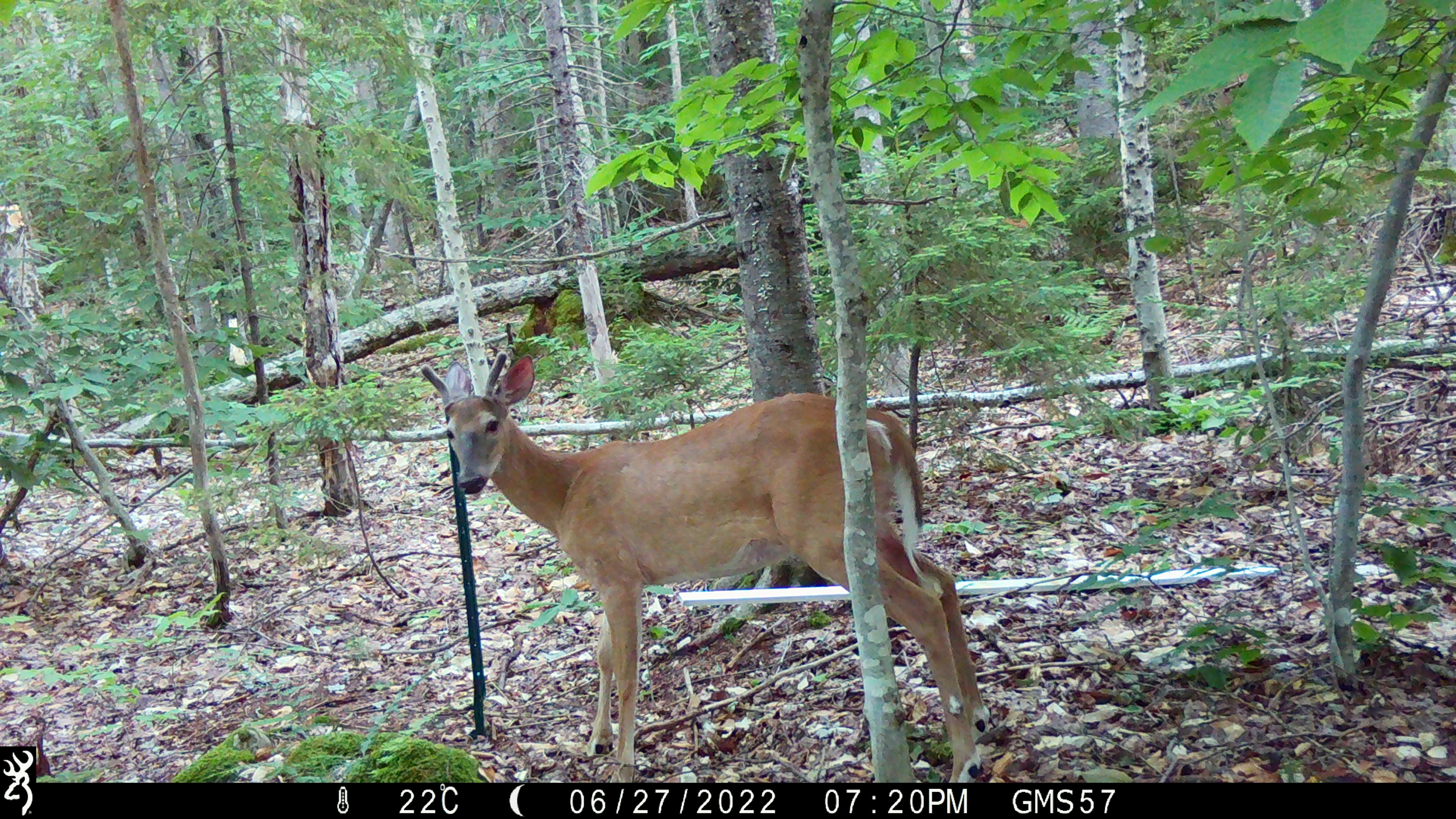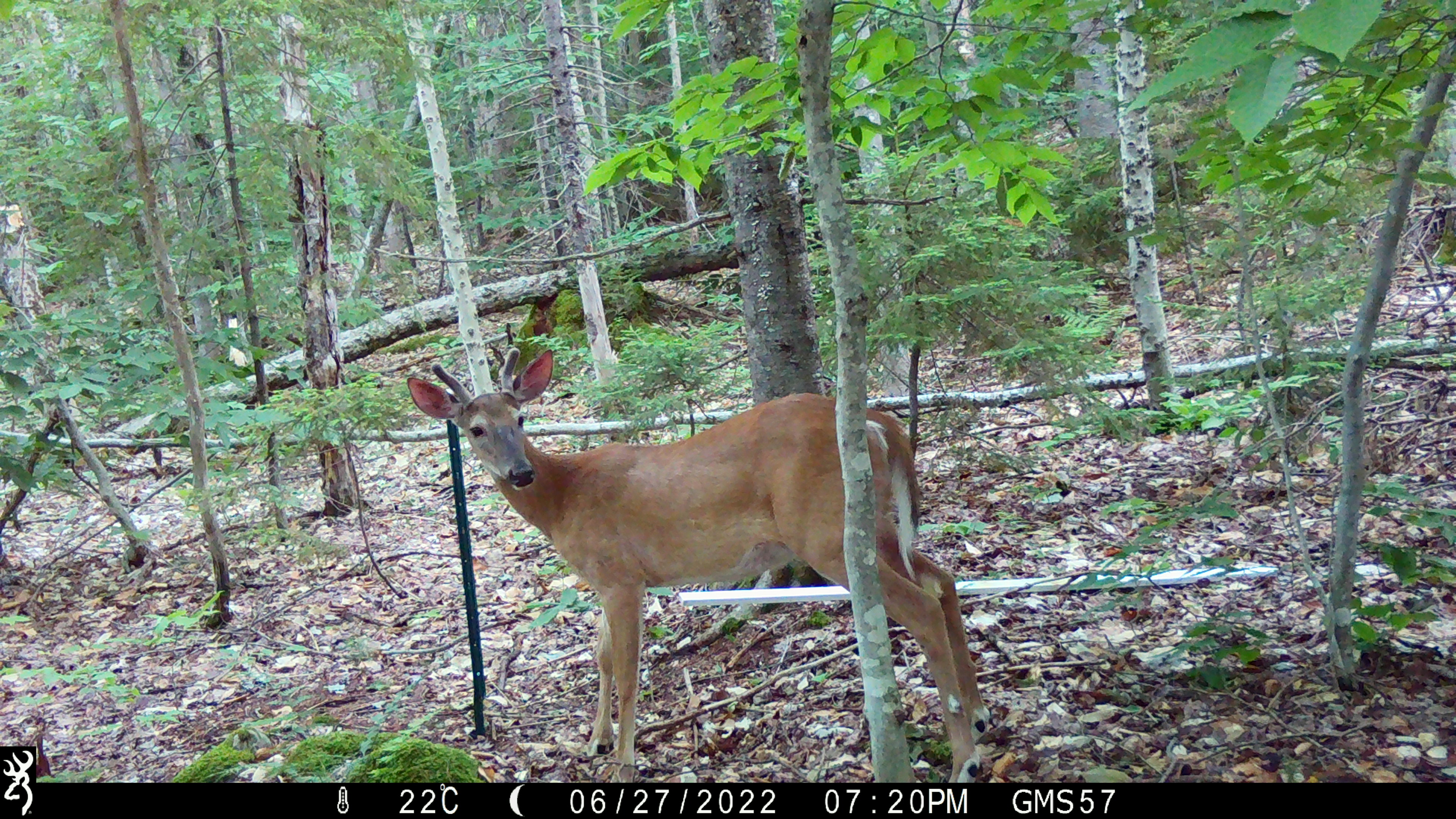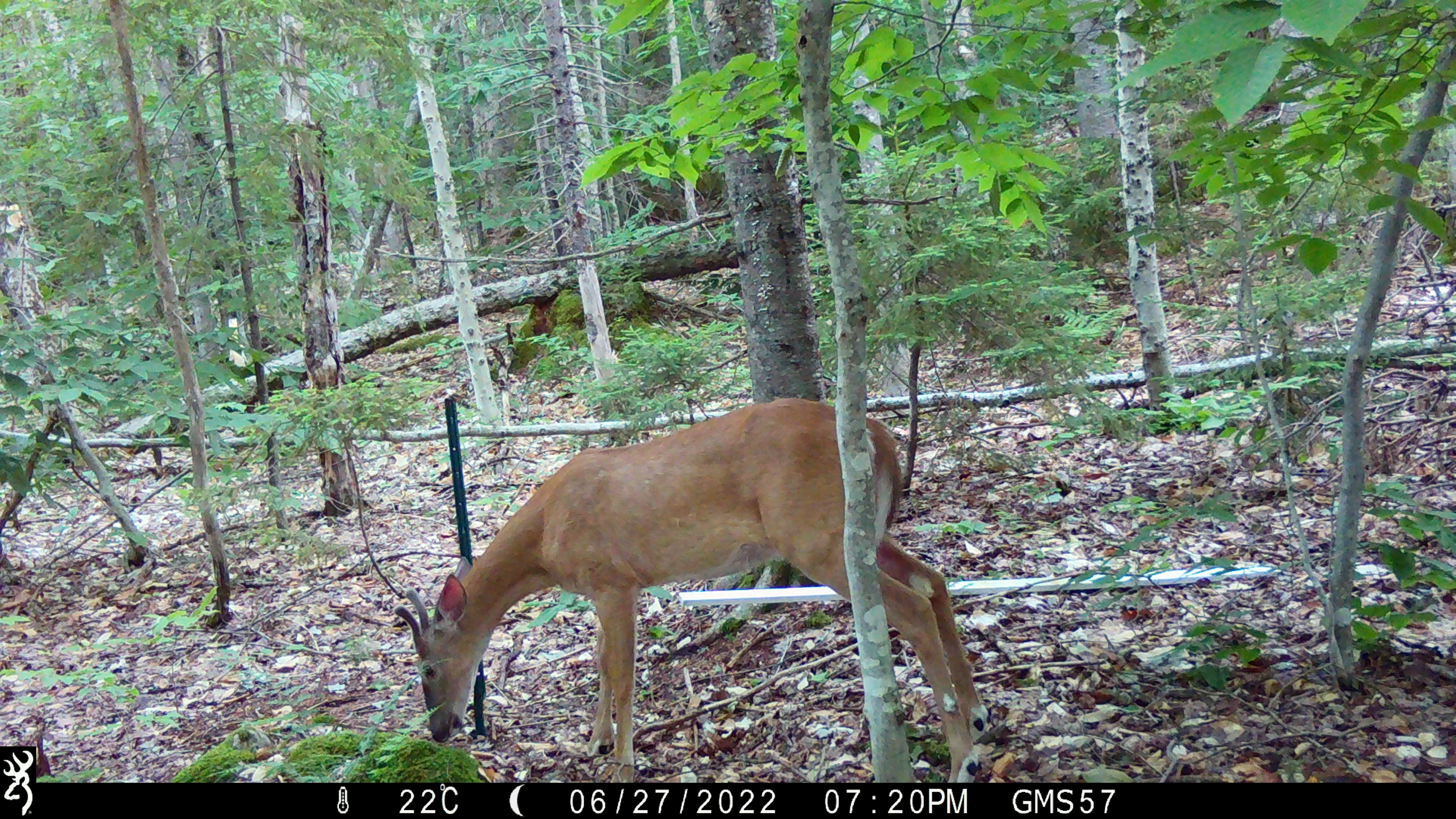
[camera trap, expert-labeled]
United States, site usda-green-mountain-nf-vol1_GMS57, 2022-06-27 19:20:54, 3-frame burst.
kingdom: Animalia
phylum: Chordata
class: Mammalia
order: Artiodactyla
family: Cervidae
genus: Odocoileus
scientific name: Odocoileus virginianus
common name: white-tailed deer